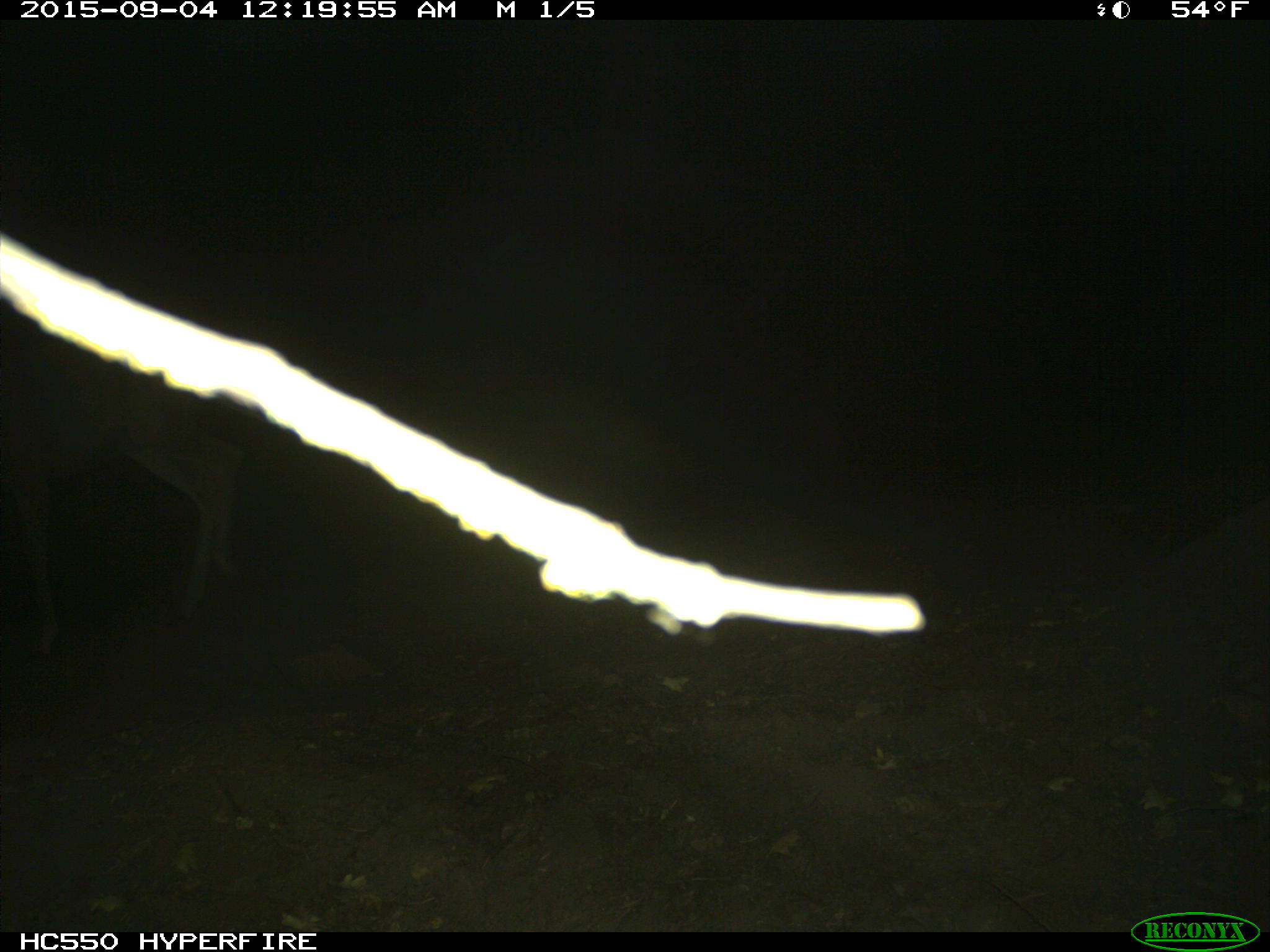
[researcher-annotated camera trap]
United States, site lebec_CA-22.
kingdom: Animalia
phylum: Chordata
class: Mammalia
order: Artiodactyla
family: Cervidae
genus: Odocoileus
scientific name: Odocoileus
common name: deer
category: unidentified deer